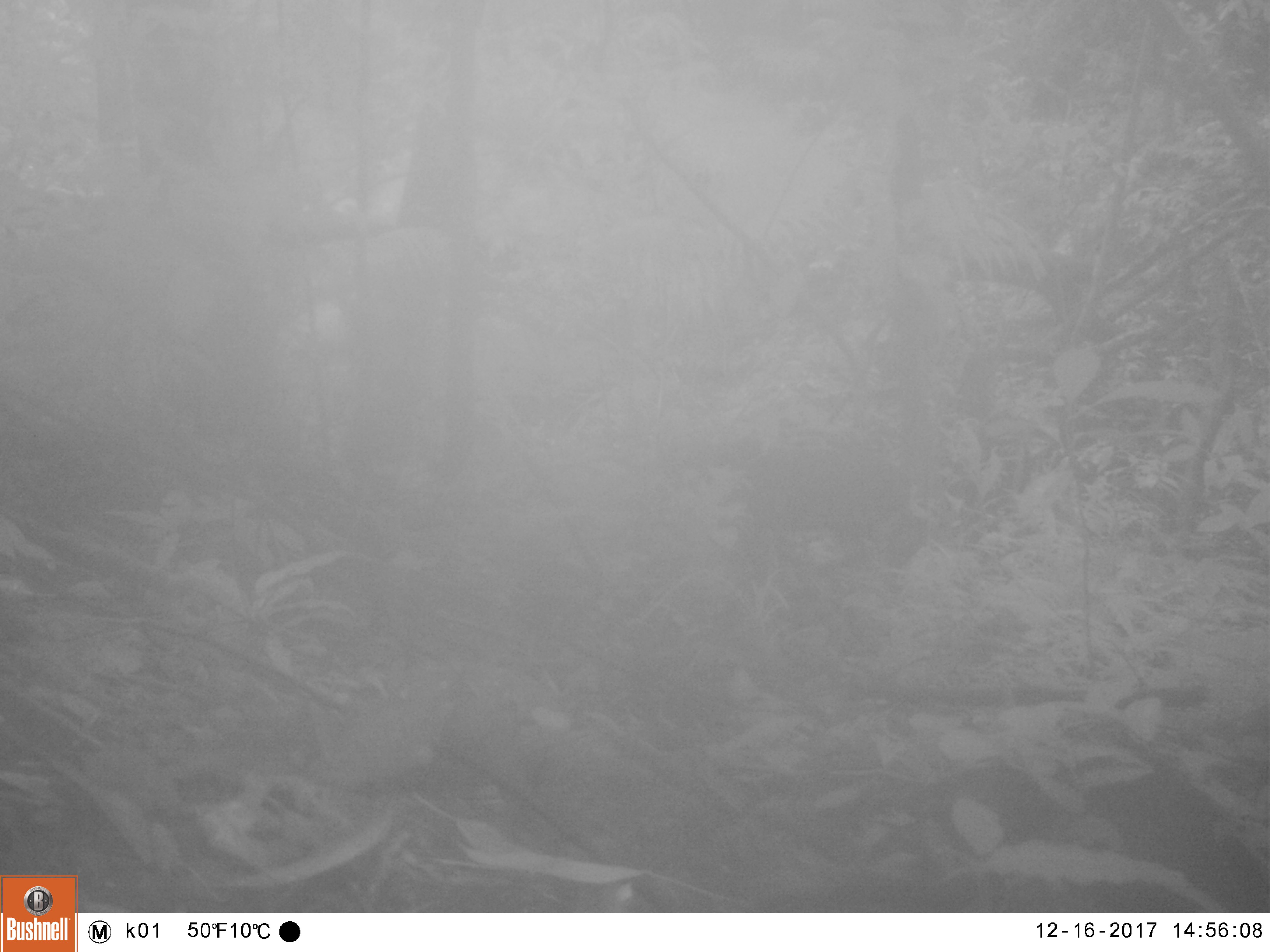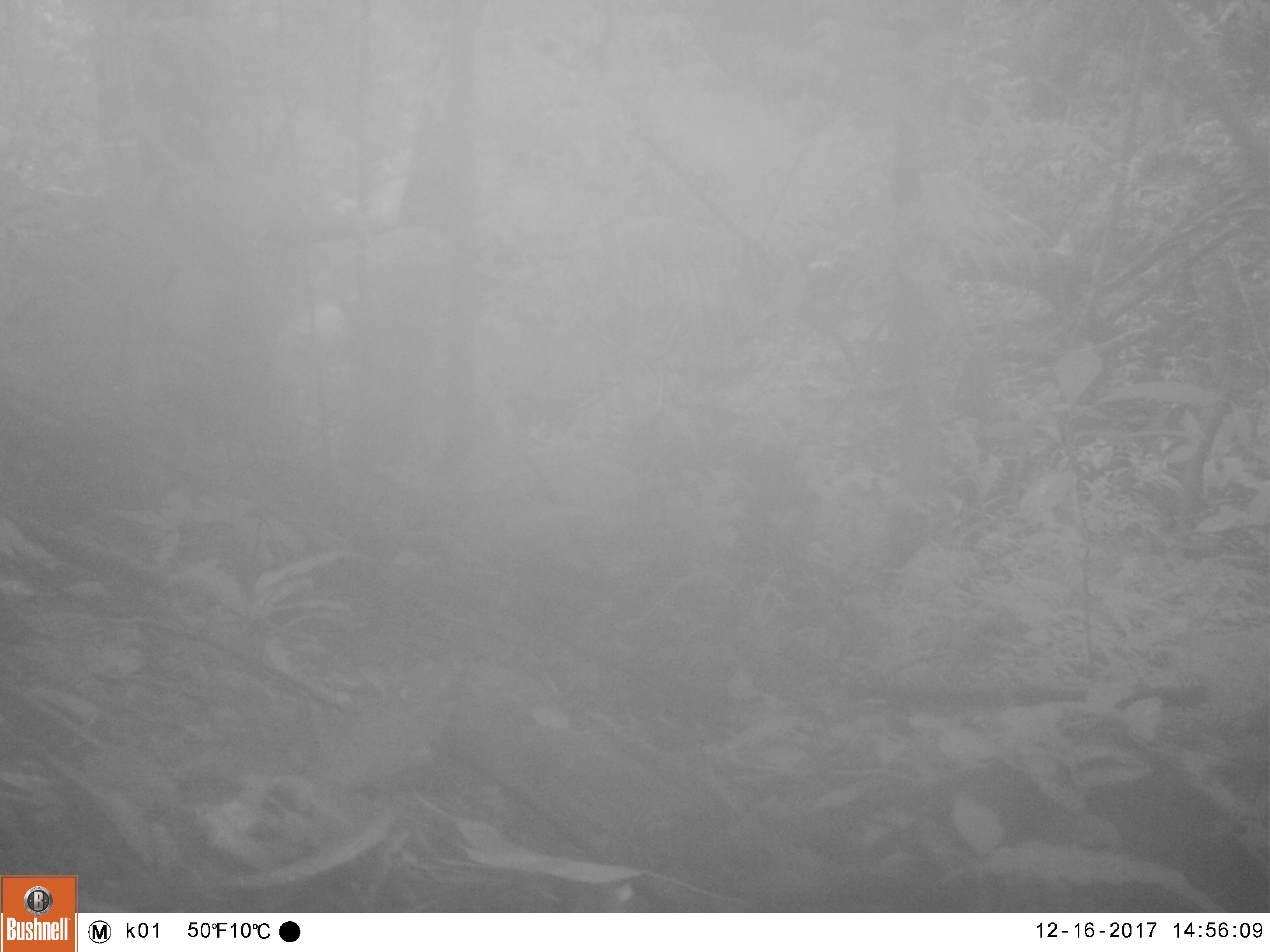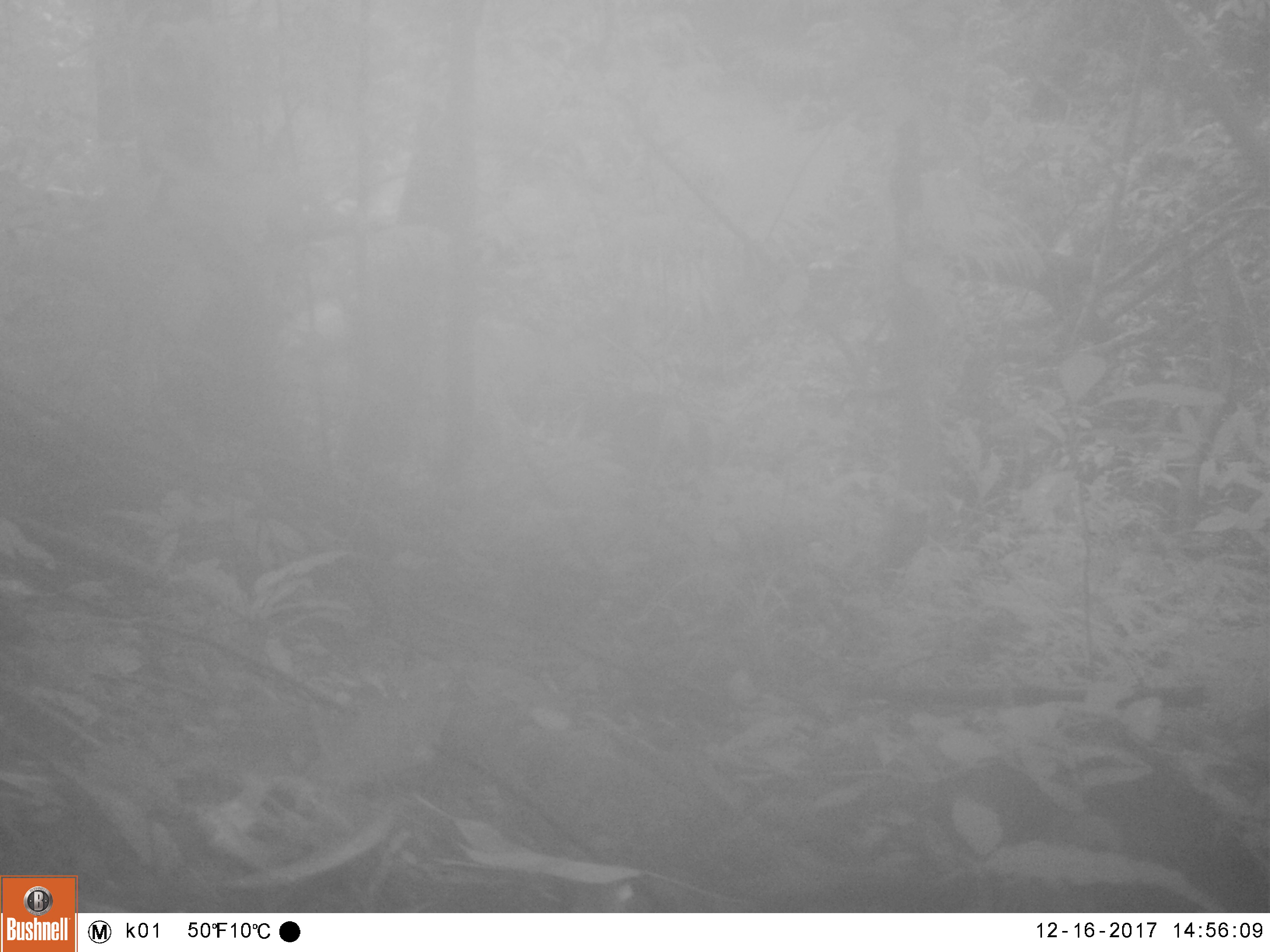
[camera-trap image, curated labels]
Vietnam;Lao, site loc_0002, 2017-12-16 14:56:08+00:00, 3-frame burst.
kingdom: Animalia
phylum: Chordata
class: Mammalia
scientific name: Laurasiatheria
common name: ungulate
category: unidentified ungulates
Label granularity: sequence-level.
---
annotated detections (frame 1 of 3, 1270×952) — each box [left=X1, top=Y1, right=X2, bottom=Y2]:
unidentified ungulates: [left=722, top=443, right=929, bottom=580]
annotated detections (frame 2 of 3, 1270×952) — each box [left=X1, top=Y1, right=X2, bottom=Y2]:
unidentified ungulates: [left=732, top=446, right=816, bottom=560]